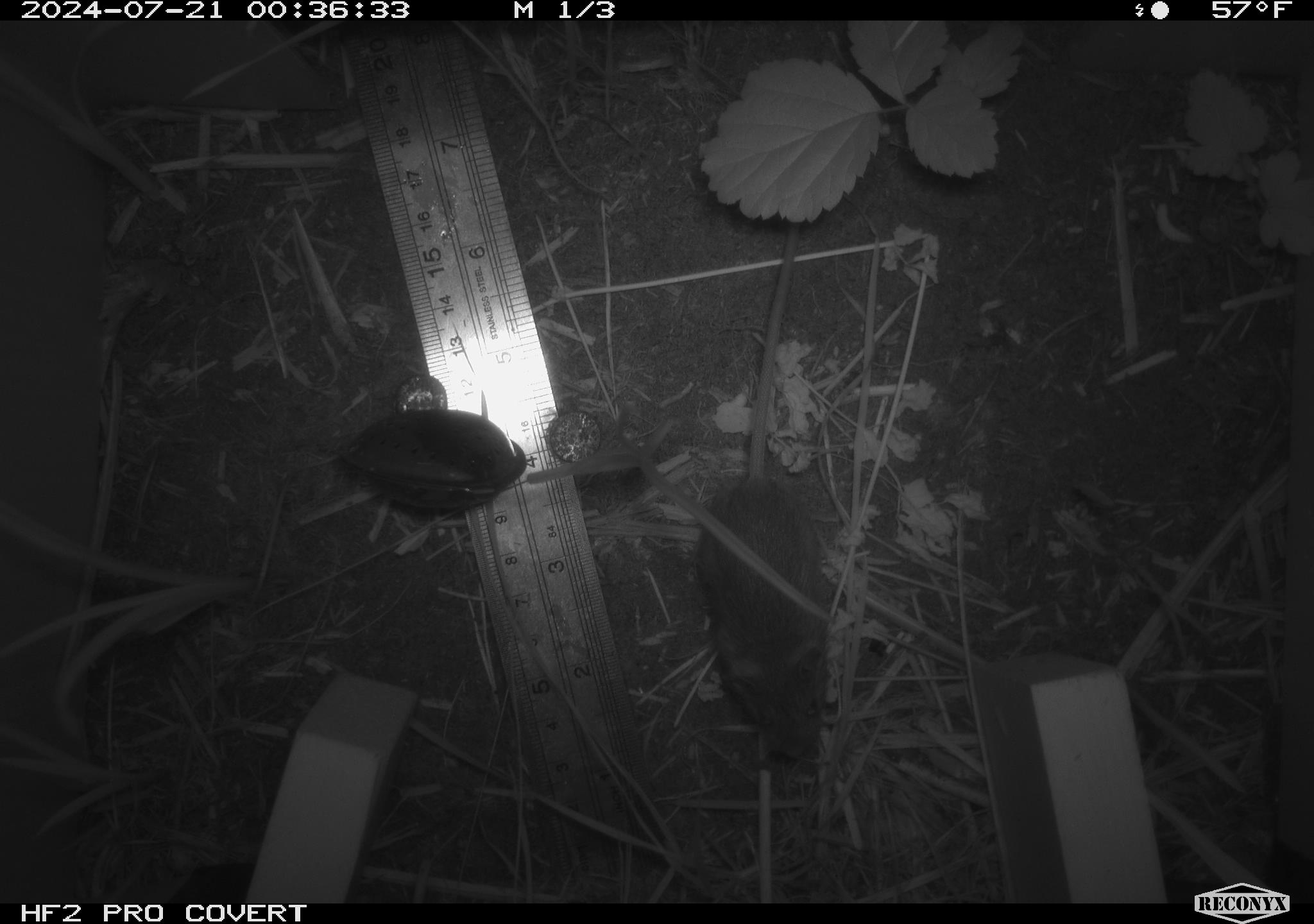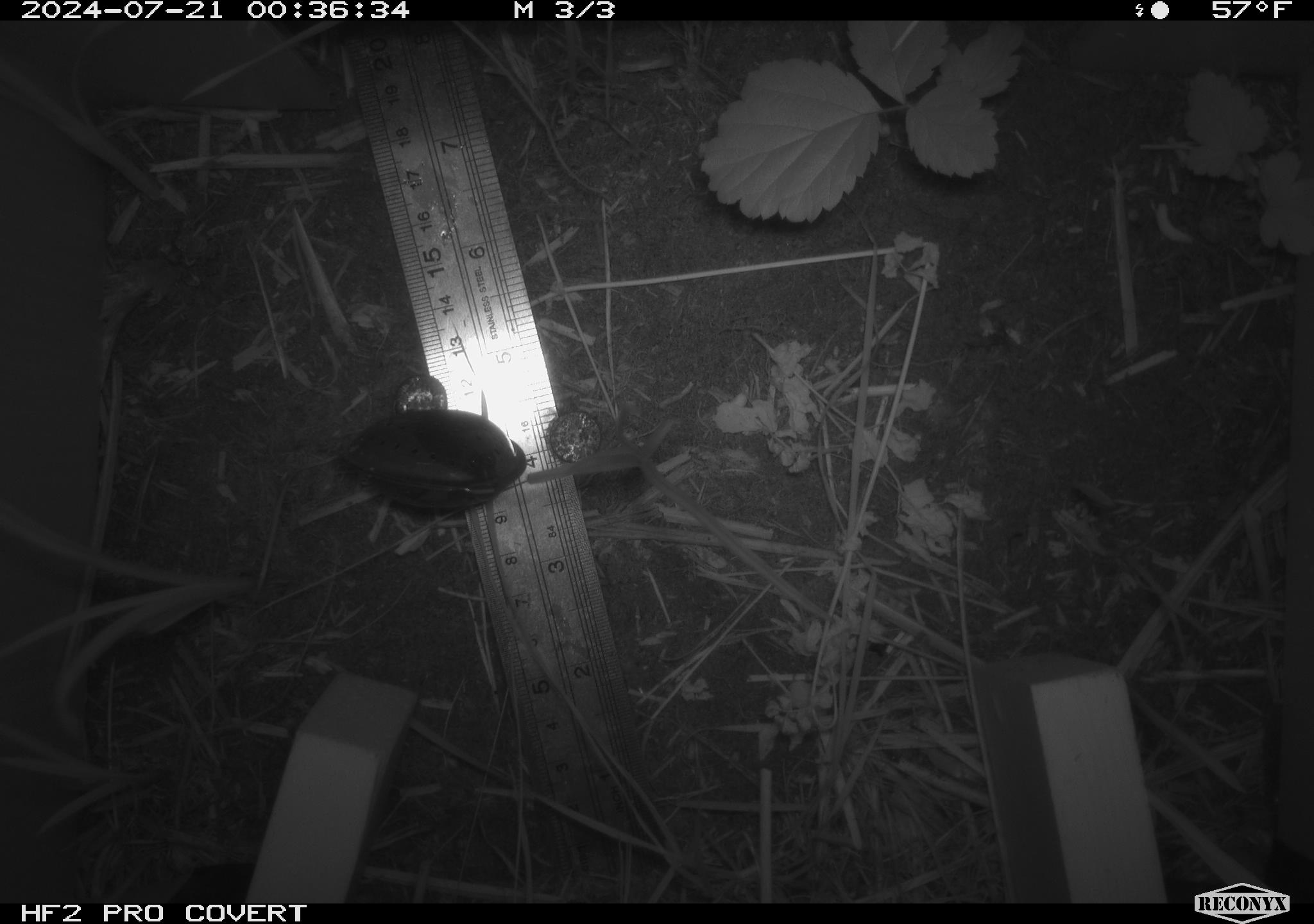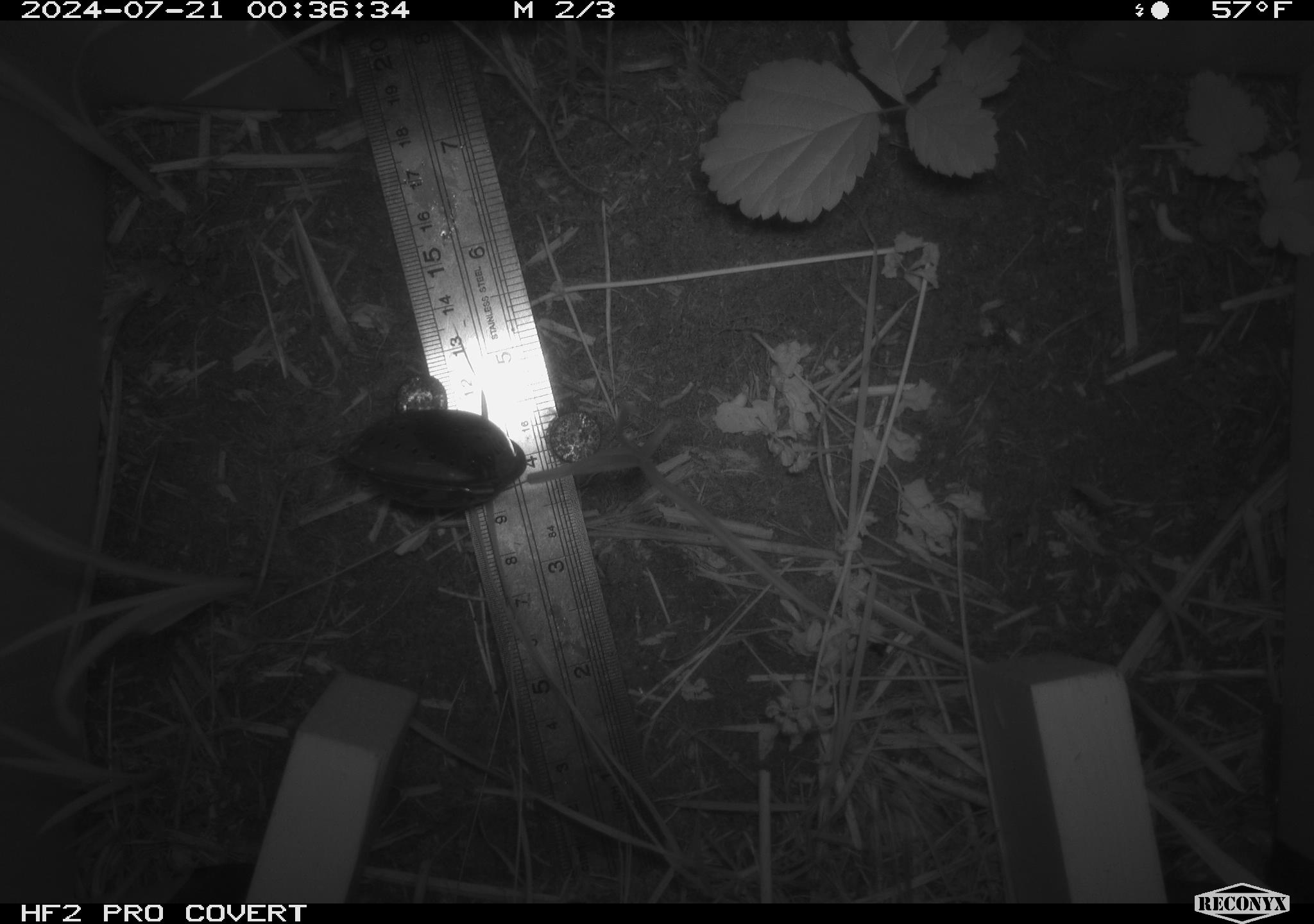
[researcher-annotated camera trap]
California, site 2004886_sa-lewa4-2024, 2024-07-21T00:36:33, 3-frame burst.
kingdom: Animalia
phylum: Chordata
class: Mammalia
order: Rodentia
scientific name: Rodentia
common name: rodent